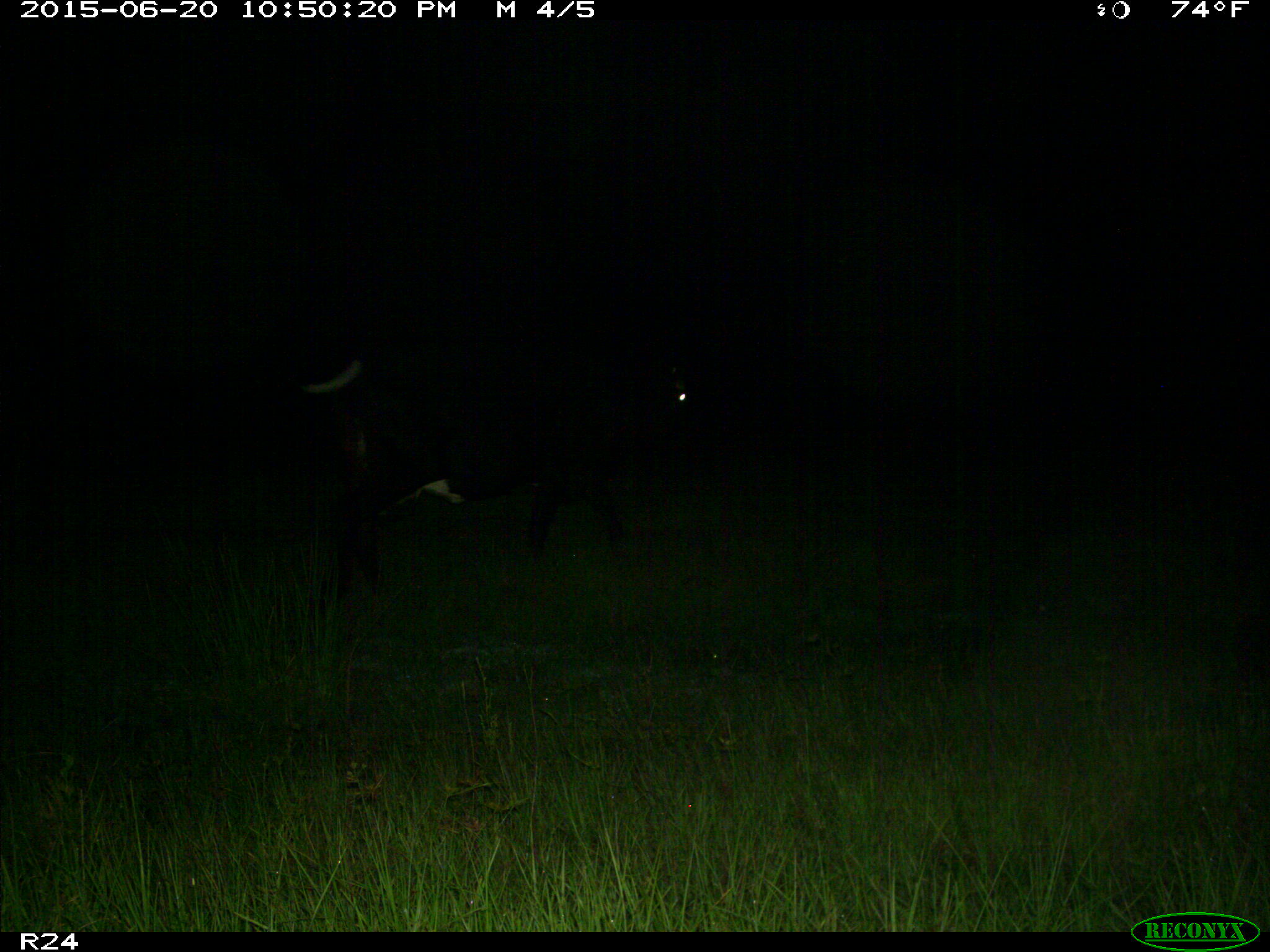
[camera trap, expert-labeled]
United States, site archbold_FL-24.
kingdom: Animalia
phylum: Chordata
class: Mammalia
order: Artiodactyla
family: Bovidae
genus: Bos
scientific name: Bos taurus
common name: domestic cow